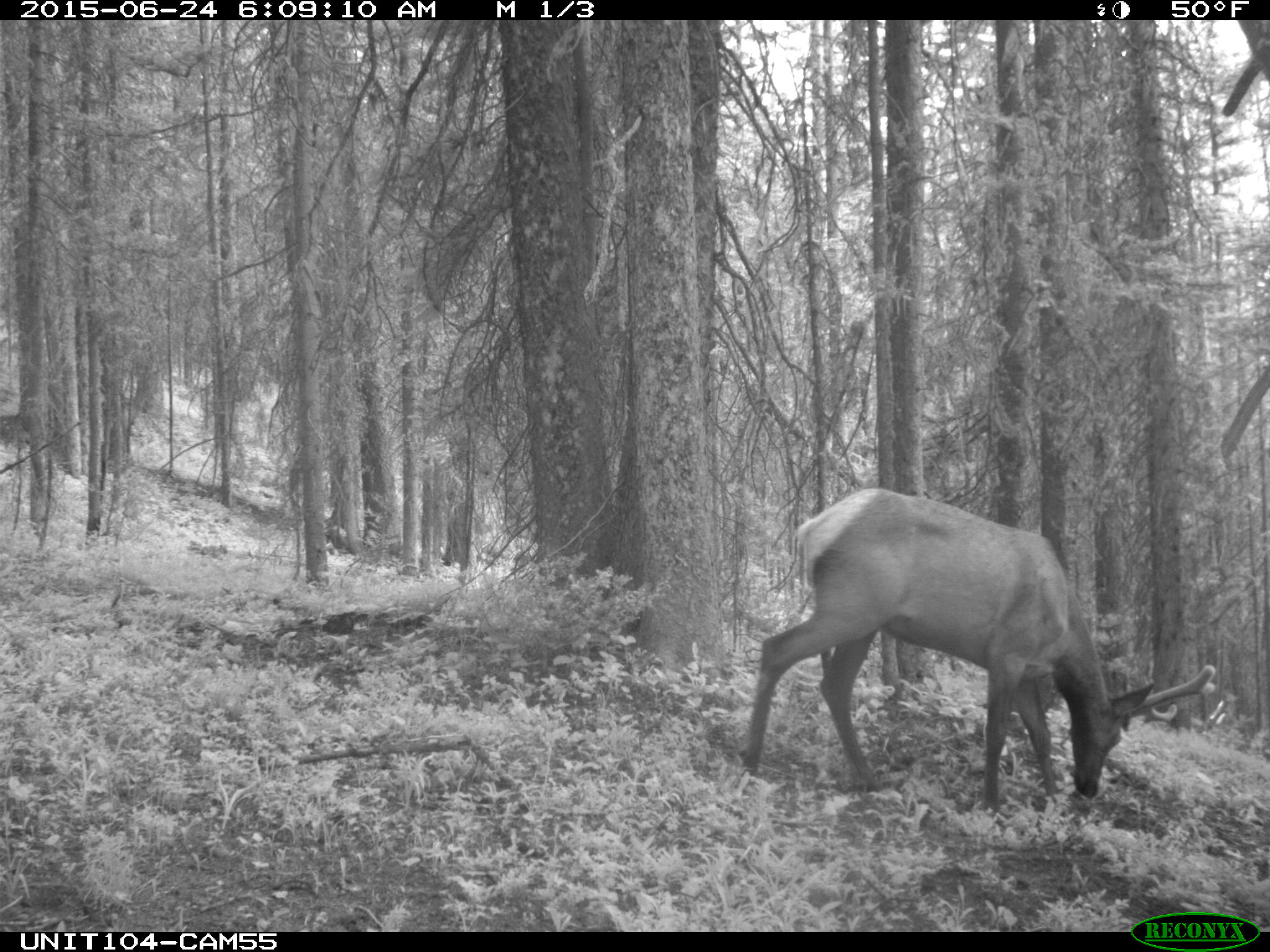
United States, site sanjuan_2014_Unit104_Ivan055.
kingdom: Animalia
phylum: Chordata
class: Mammalia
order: Artiodactyla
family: Cervidae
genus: Cervus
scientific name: Cervus elaphus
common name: red deer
Cervus elaphus (red deer).